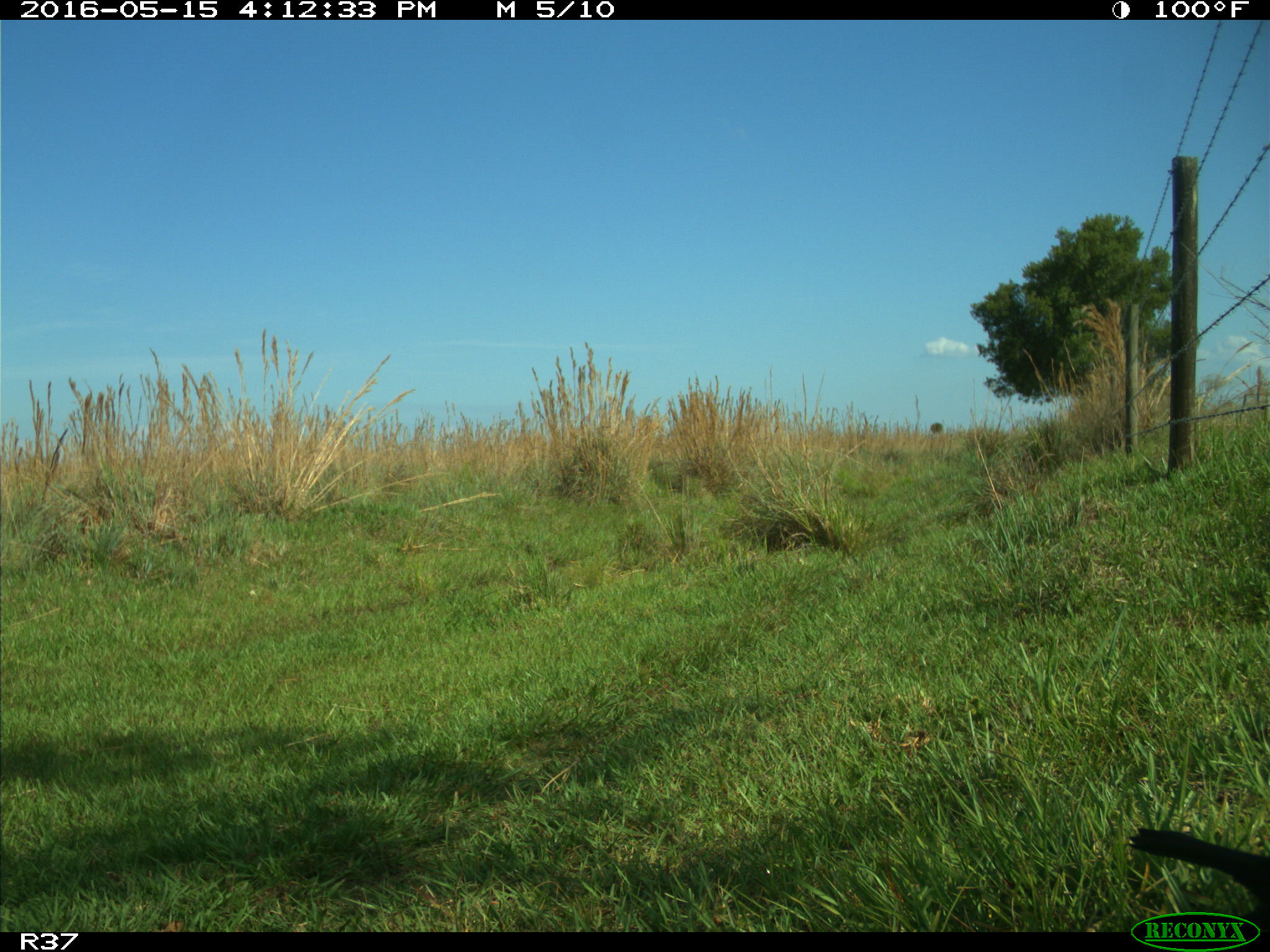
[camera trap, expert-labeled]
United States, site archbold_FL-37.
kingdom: Animalia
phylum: Chordata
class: Aves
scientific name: Aves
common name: birds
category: unidentified bird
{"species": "unidentified bird (birds) (Aves)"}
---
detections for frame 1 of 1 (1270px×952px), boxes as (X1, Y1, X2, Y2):
animal: (1126, 828, 1269, 932)